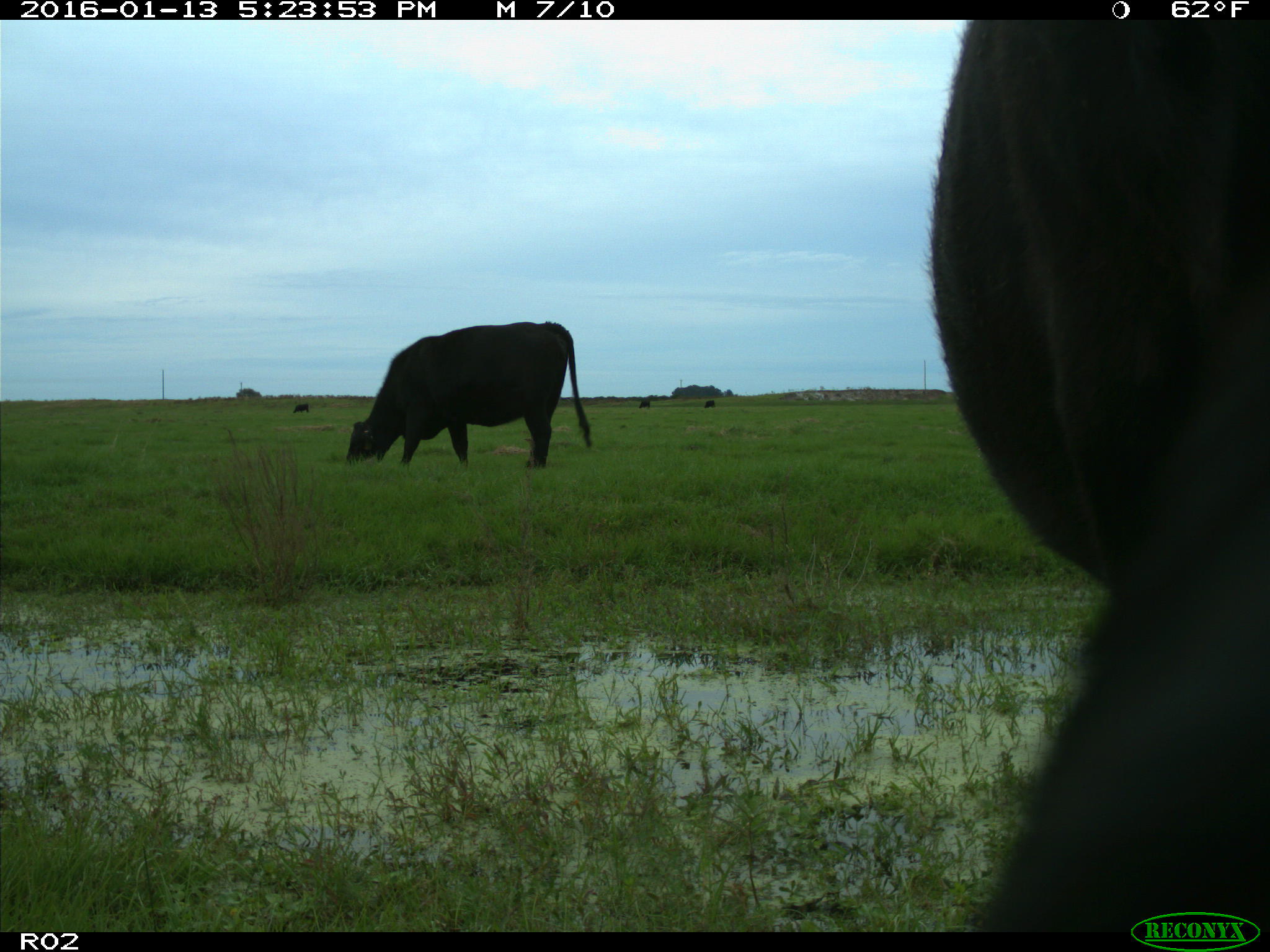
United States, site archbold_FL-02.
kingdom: Animalia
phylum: Chordata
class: Mammalia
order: Artiodactyla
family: Bovidae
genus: Bos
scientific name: Bos taurus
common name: domestic cow